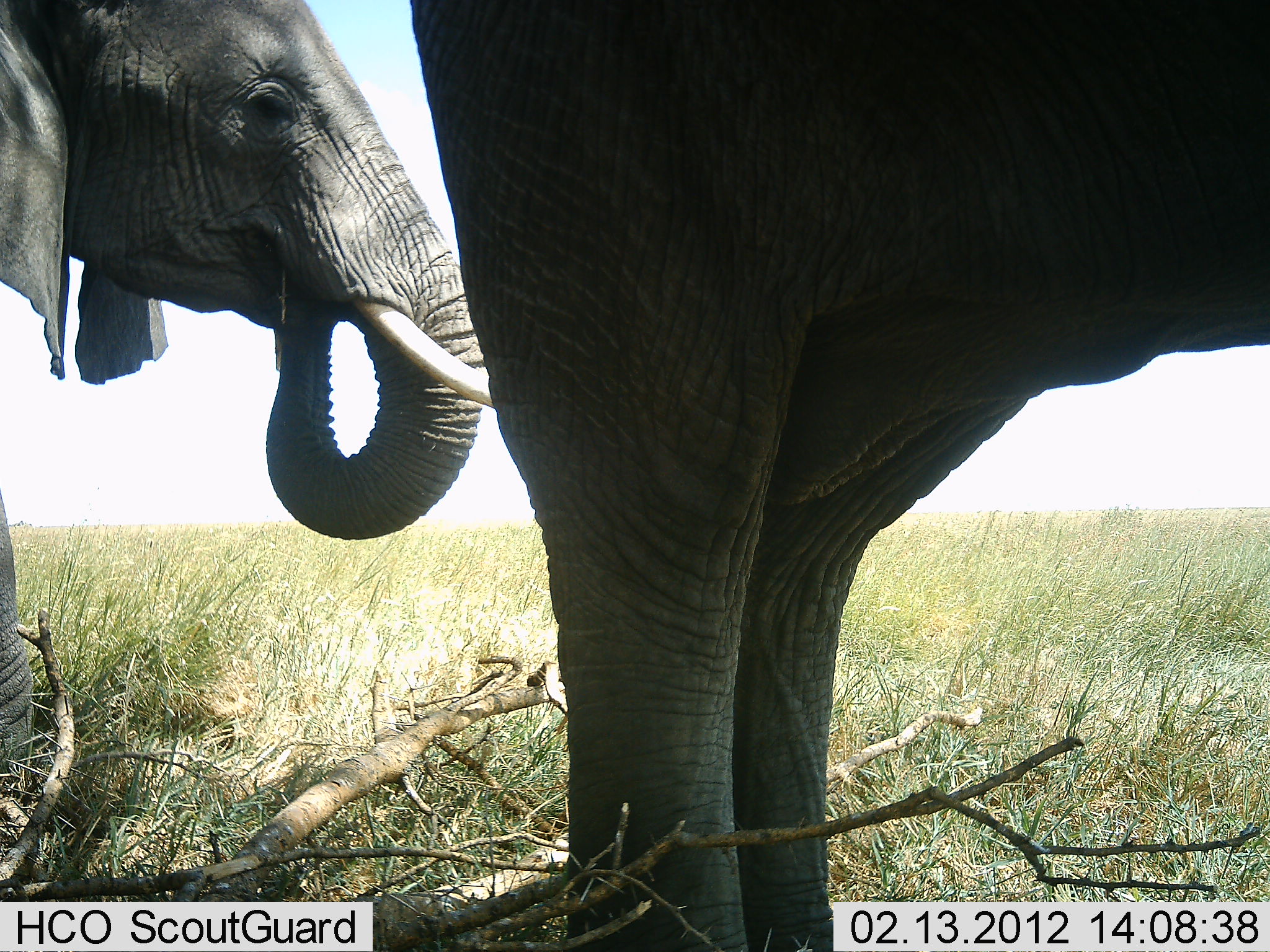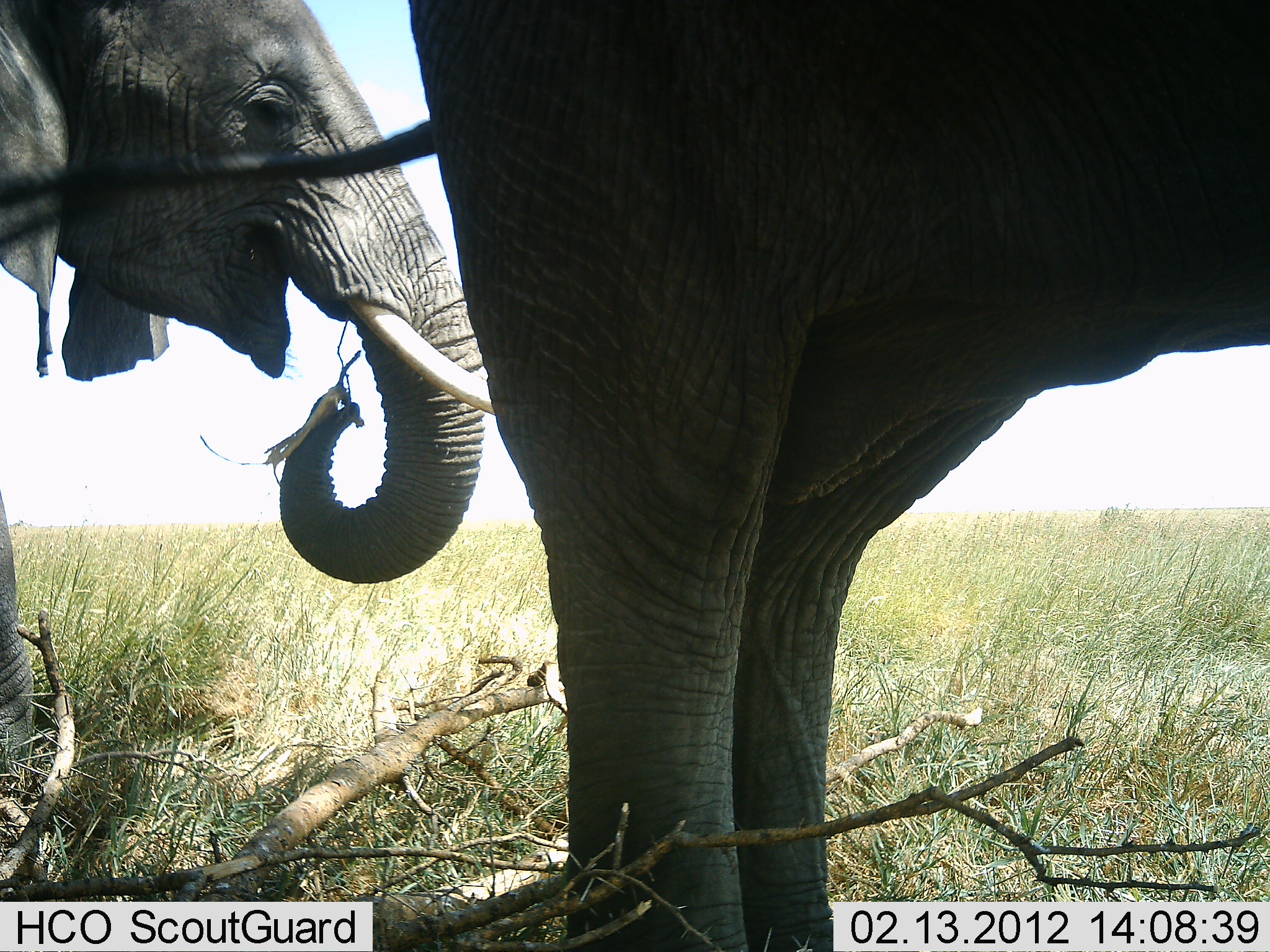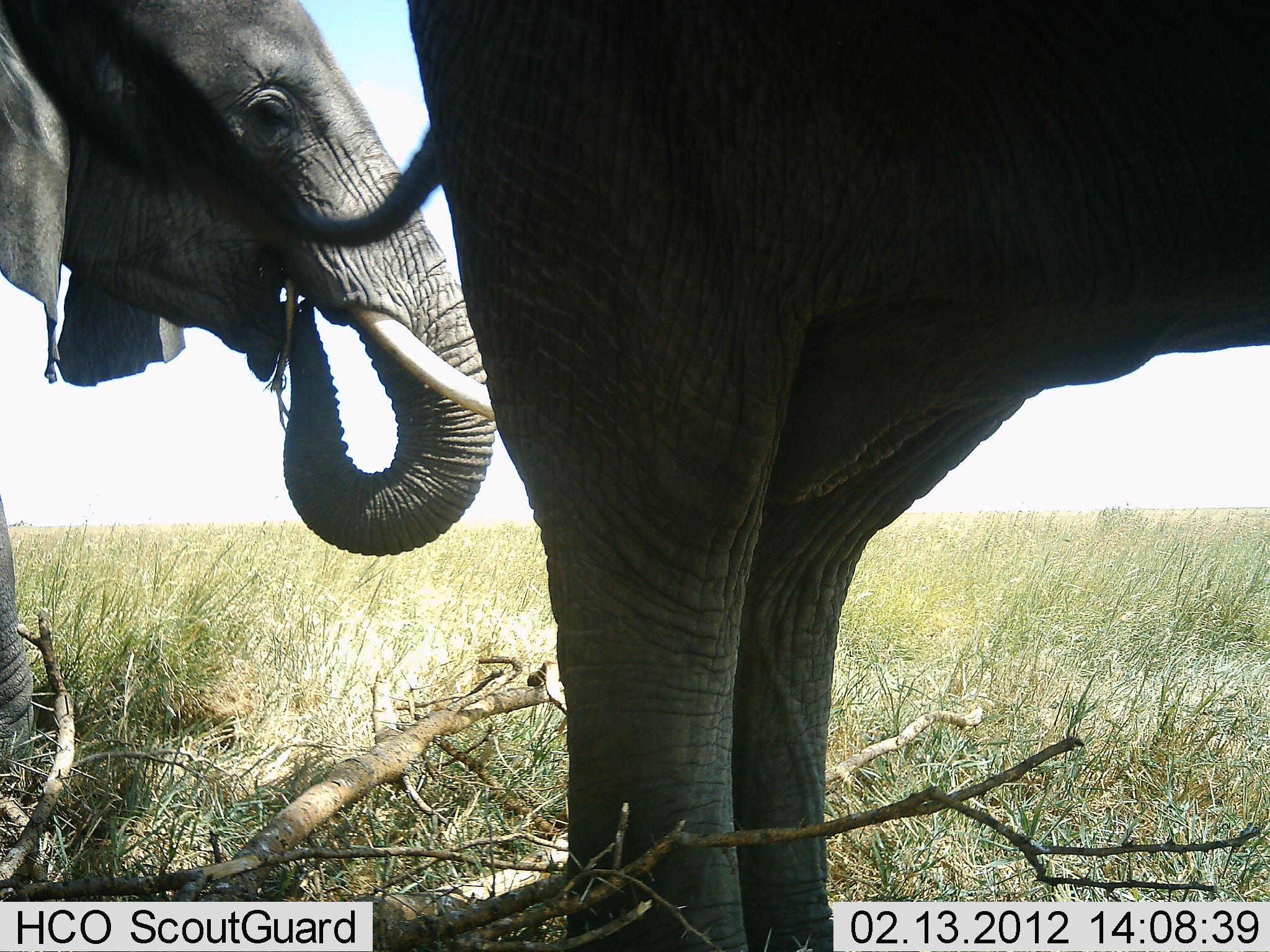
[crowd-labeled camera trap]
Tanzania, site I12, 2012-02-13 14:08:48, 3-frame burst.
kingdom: Animalia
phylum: Chordata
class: Mammalia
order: Proboscidea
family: Elephantidae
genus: Loxodonta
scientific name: Loxodonta africana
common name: african bush elephant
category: elephant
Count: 2.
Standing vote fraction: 83%.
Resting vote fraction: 0%.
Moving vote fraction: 0%.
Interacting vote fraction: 6%.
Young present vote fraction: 0%.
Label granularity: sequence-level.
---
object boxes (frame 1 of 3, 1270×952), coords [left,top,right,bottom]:
animal: [403,1,1270,952]; [0,0,499,805]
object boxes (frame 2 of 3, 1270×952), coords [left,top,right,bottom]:
animal: [405,1,1270,952]; [0,0,494,794]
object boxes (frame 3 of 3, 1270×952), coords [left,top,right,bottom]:
animal: [43,1,1270,952]; [0,0,499,794]